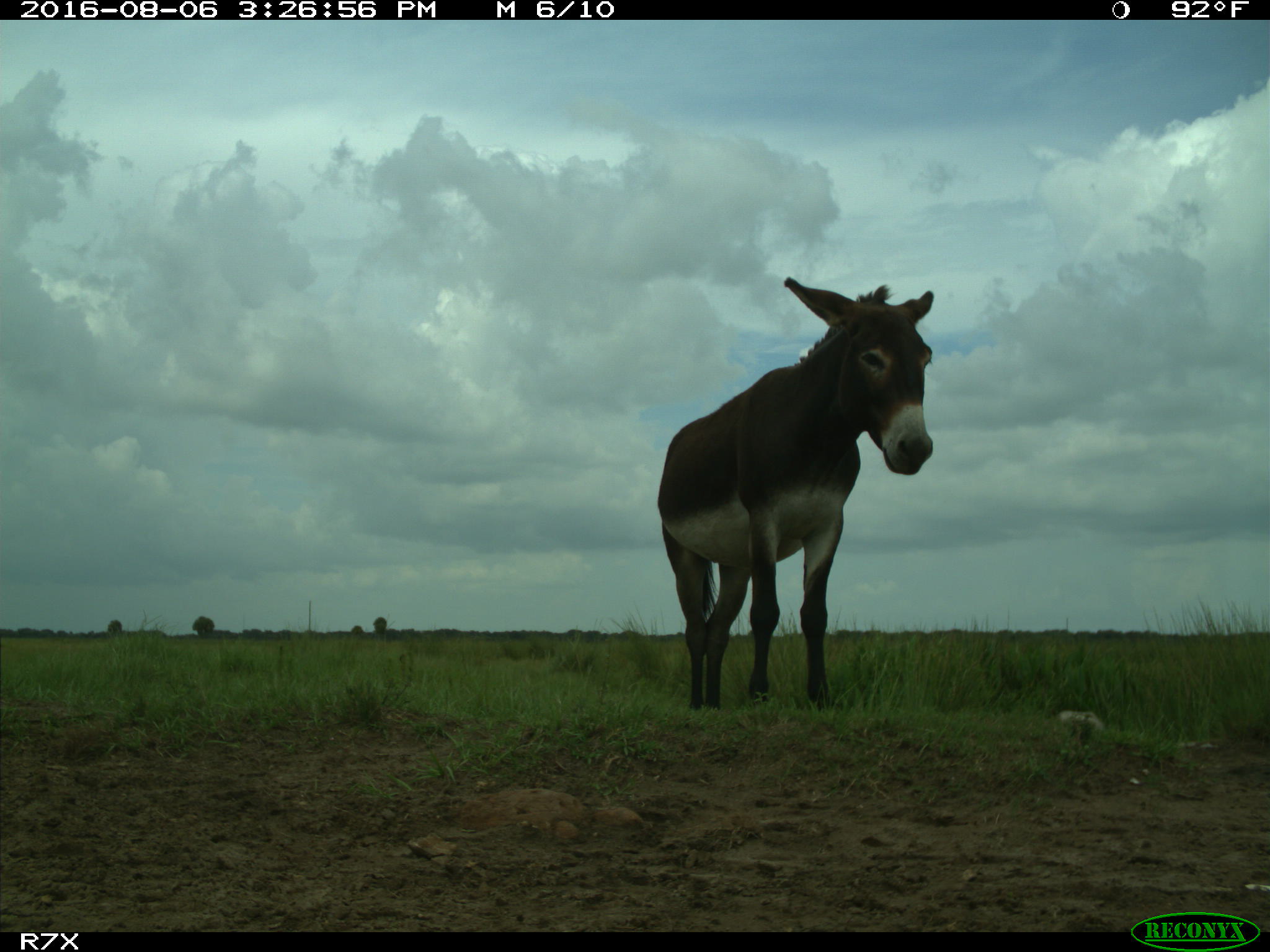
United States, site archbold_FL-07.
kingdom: Animalia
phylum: Chordata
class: Mammalia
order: Perissodactyla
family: Equidae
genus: Equus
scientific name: Equus africanus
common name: african wild ass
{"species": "Equus africanus (african wild ass)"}